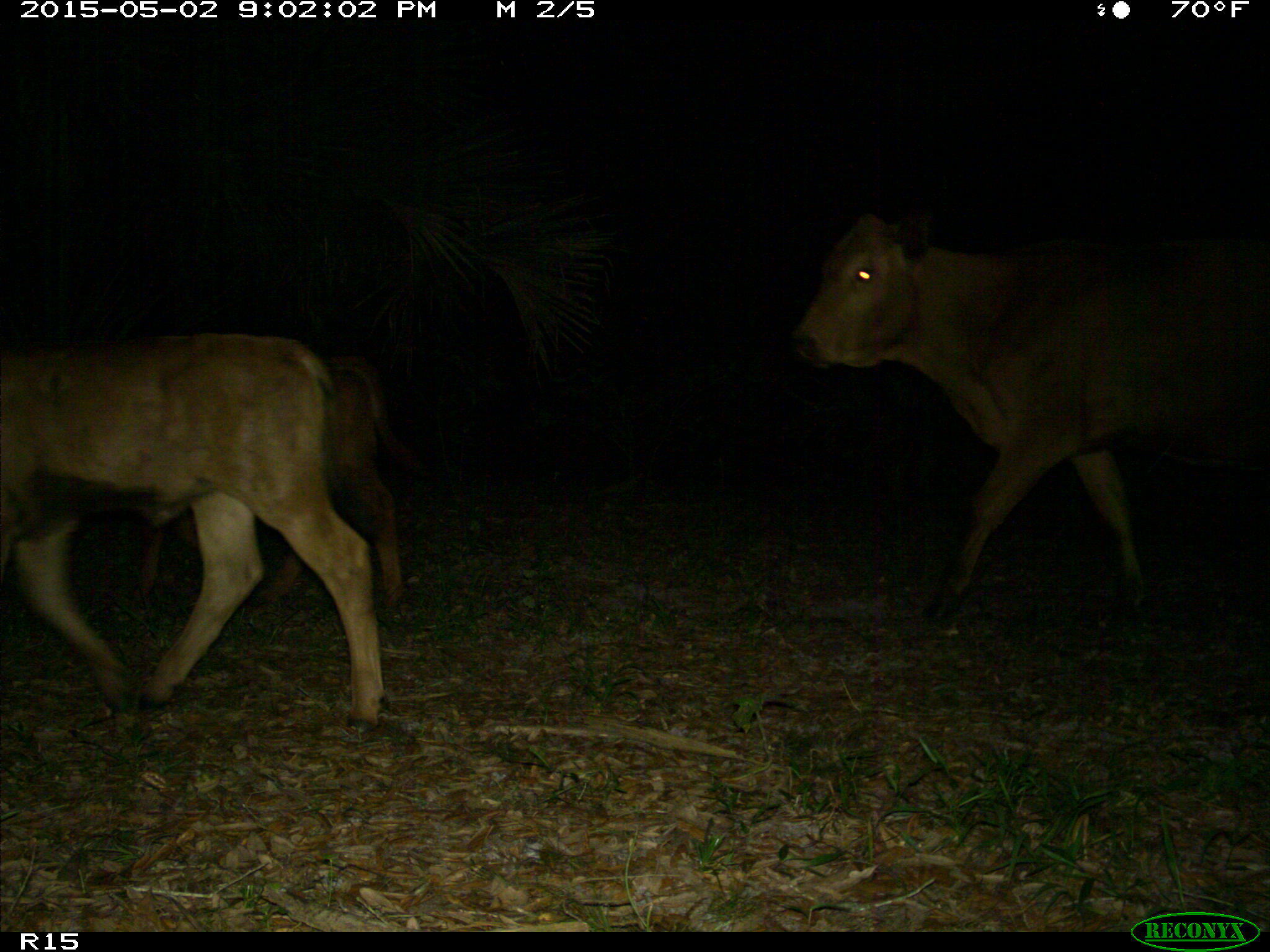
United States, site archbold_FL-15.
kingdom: Animalia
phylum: Chordata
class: Mammalia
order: Artiodactyla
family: Bovidae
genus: Bos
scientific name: Bos taurus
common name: domestic cow